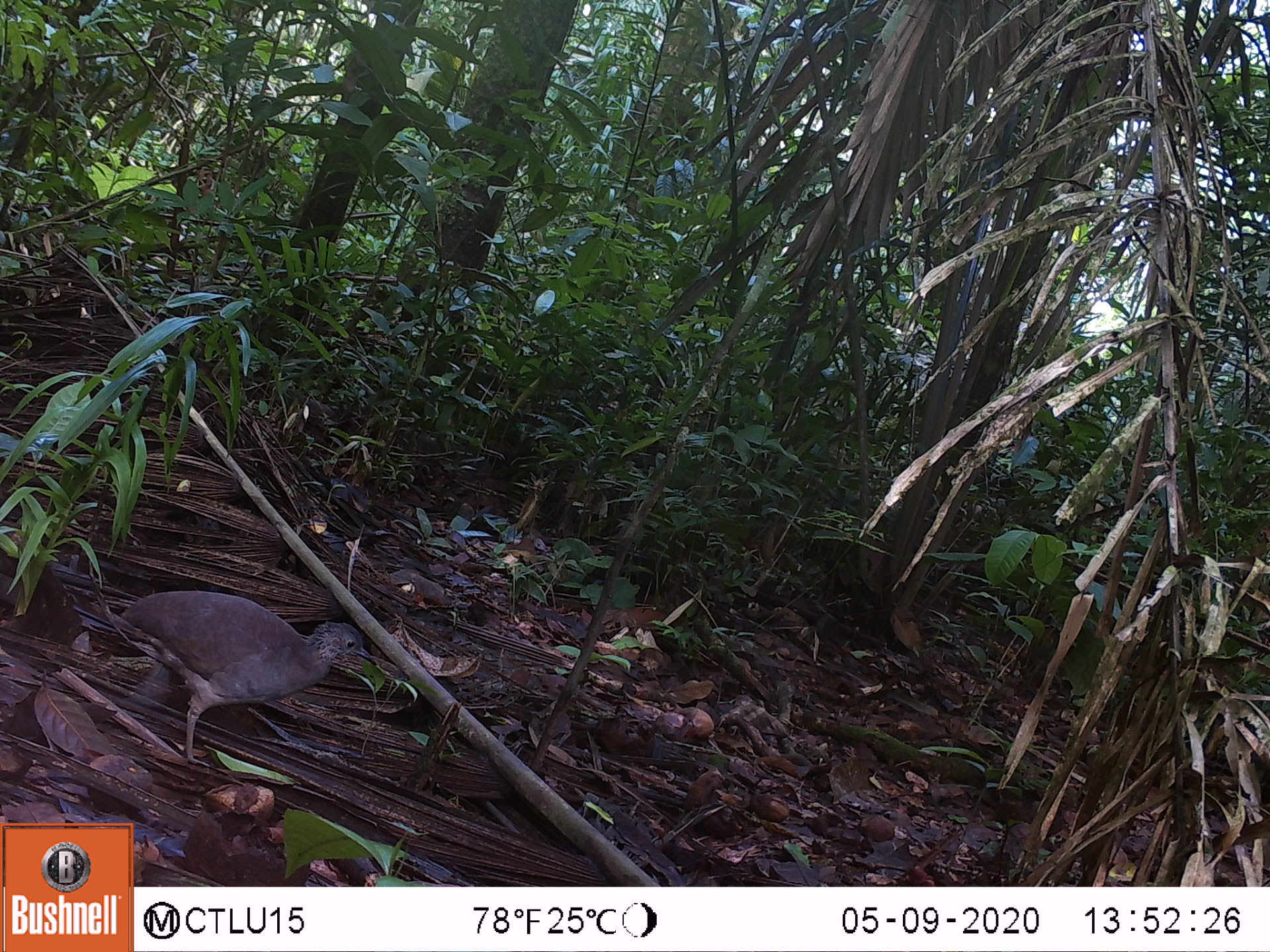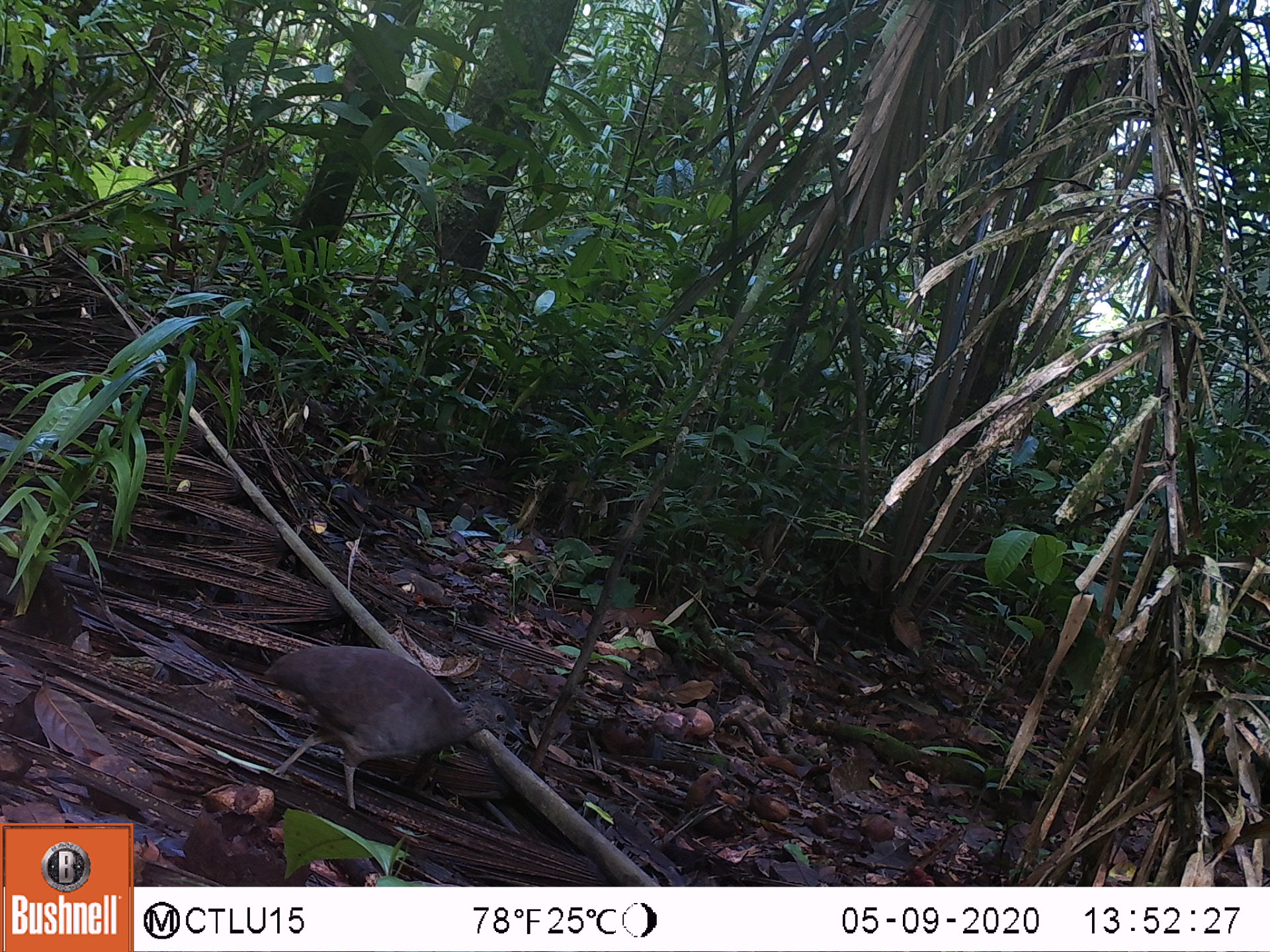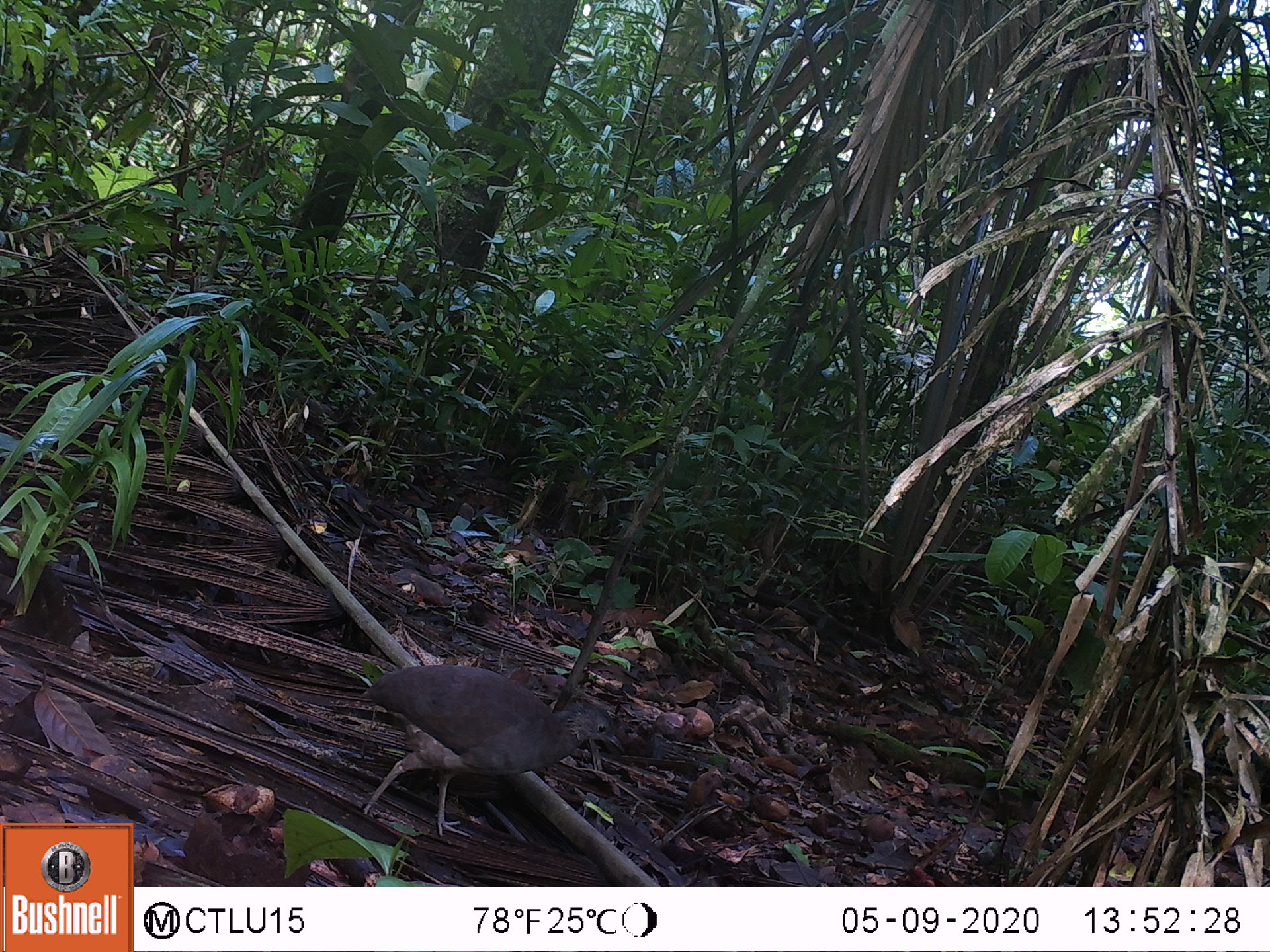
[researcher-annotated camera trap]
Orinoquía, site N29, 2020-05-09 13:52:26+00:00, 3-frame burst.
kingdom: Animalia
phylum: Chordata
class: Aves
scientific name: Aves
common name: bird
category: unknown bird